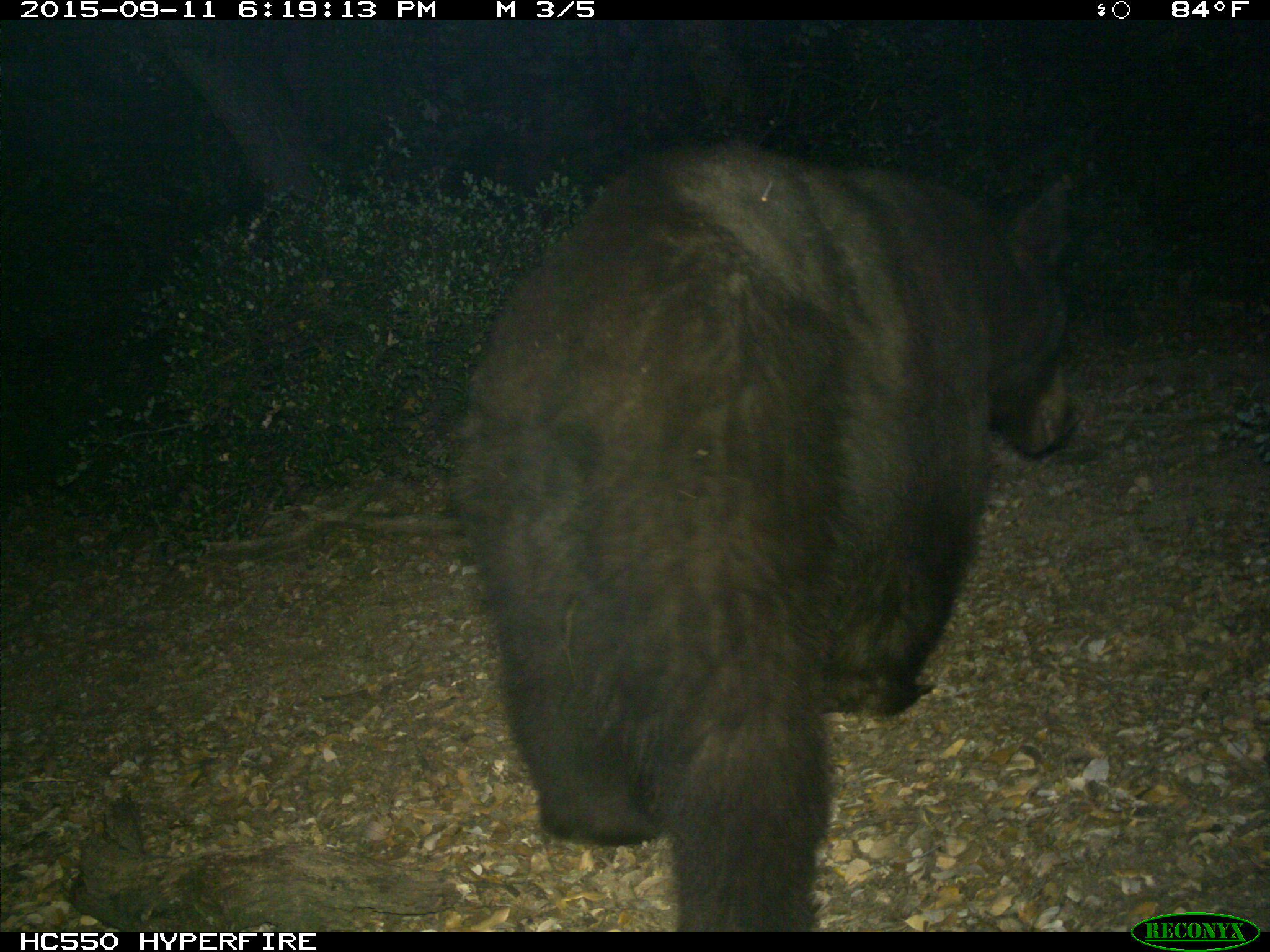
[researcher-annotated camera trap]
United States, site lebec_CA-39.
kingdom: Animalia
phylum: Chordata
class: Mammalia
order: Carnivora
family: Ursidae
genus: Ursus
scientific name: Ursus americanus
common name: american black bear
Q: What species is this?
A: Ursus americanus (american black bear).